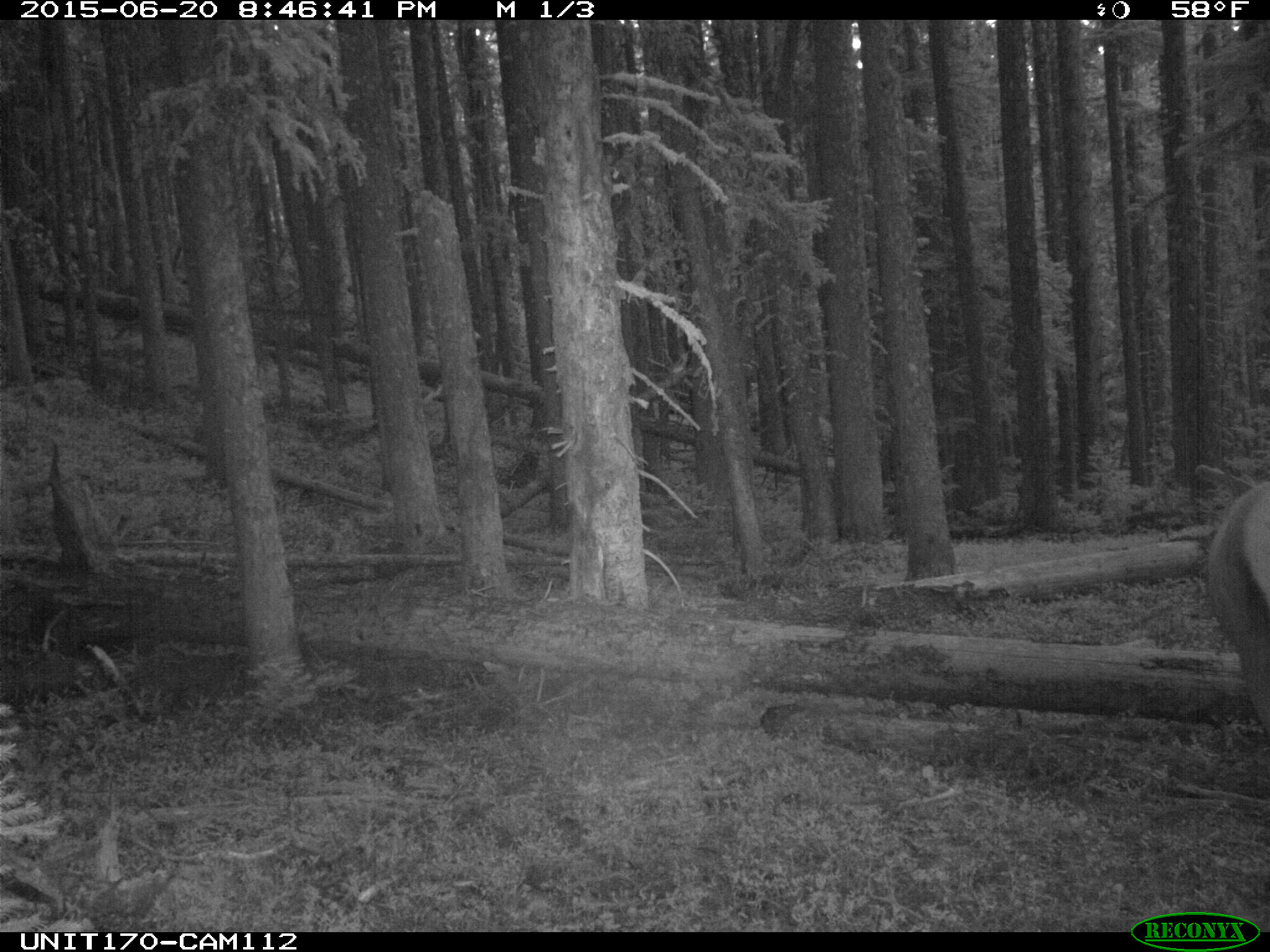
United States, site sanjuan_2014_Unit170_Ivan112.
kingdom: Animalia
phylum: Chordata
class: Mammalia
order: Artiodactyla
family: Cervidae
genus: Cervus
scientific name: Cervus elaphus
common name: red deer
Cervus elaphus (red deer).